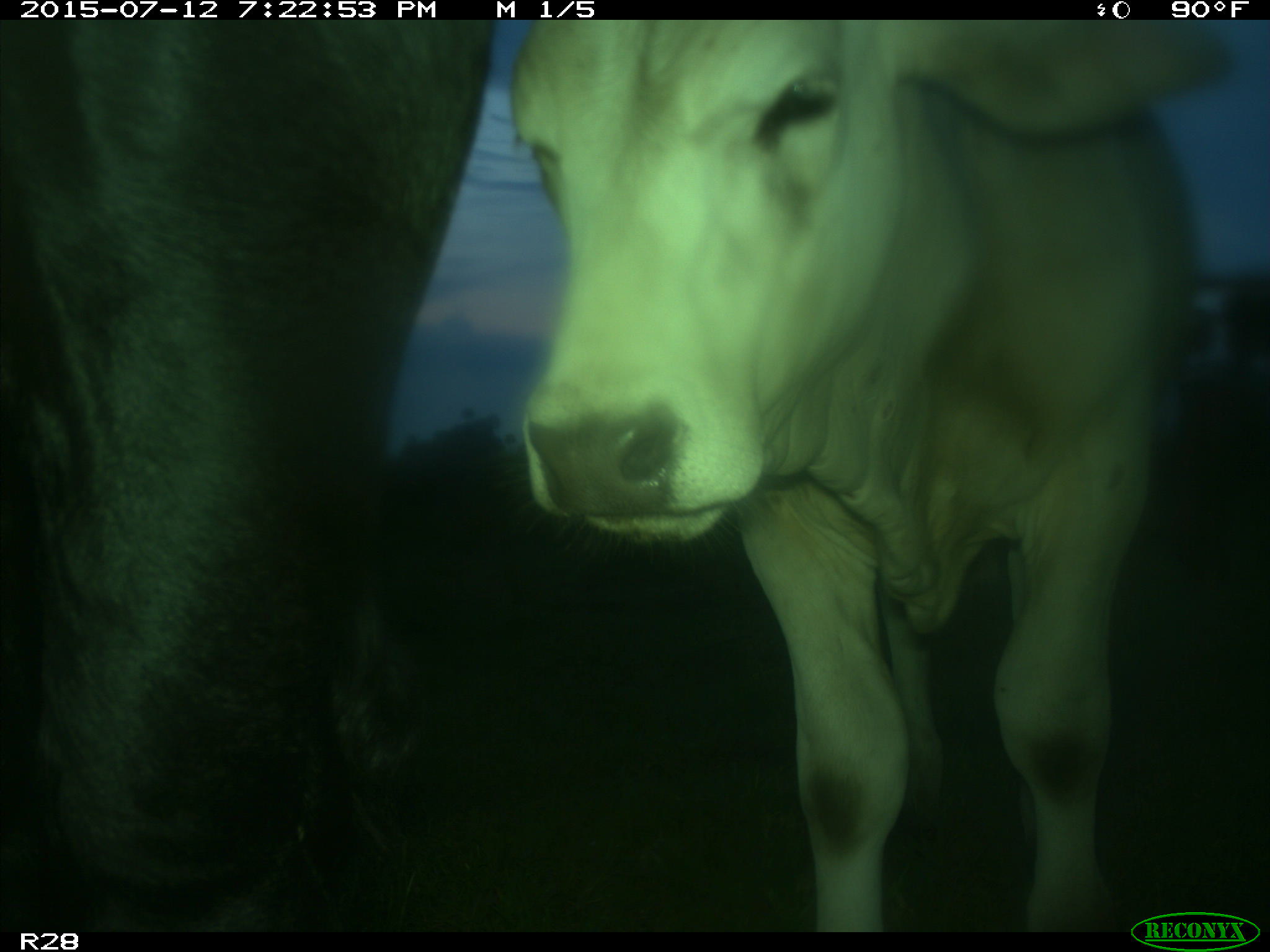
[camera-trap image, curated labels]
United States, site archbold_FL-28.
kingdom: Animalia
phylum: Chordata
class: Mammalia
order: Artiodactyla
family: Bovidae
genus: Bos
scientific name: Bos taurus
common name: domestic cow